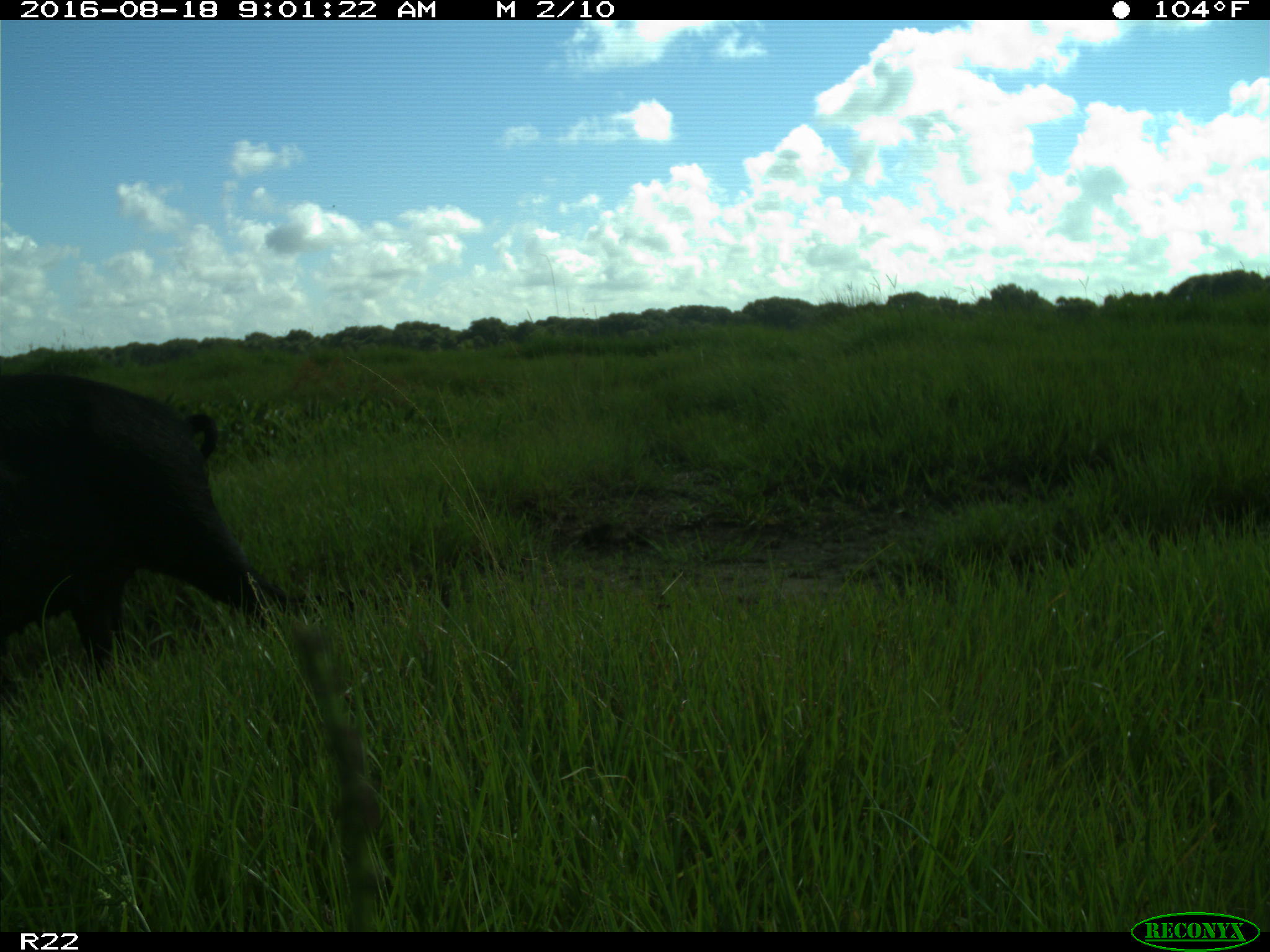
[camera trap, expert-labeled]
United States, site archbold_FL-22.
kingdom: Animalia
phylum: Chordata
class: Mammalia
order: Artiodactyla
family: Suidae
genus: Sus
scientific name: Sus scrofa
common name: wild boar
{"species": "Sus scrofa (wild boar)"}